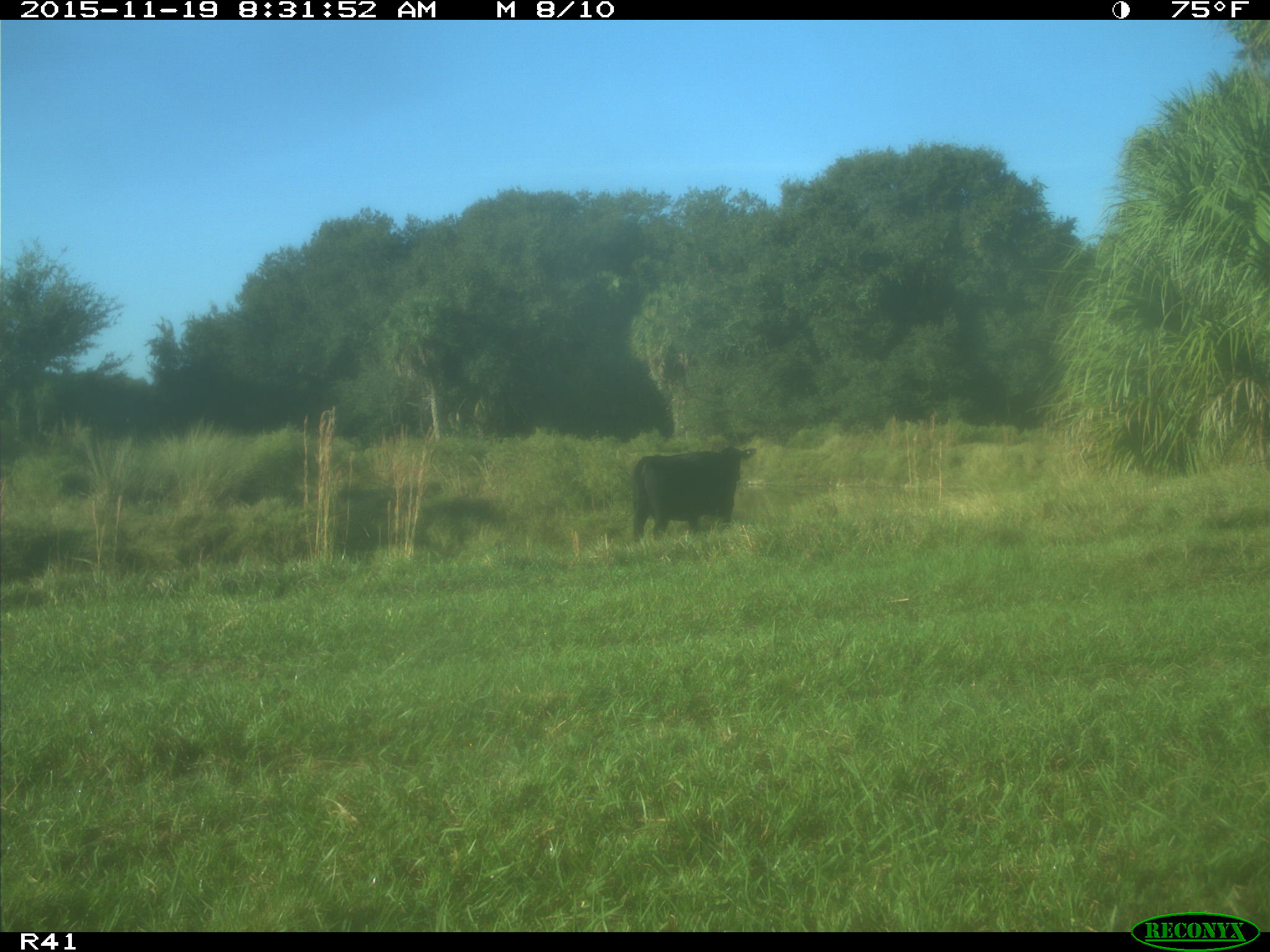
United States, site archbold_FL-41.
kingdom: Animalia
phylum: Chordata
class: Mammalia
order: Artiodactyla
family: Bovidae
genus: Bos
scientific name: Bos taurus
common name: domestic cow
Bos taurus (domestic cow).